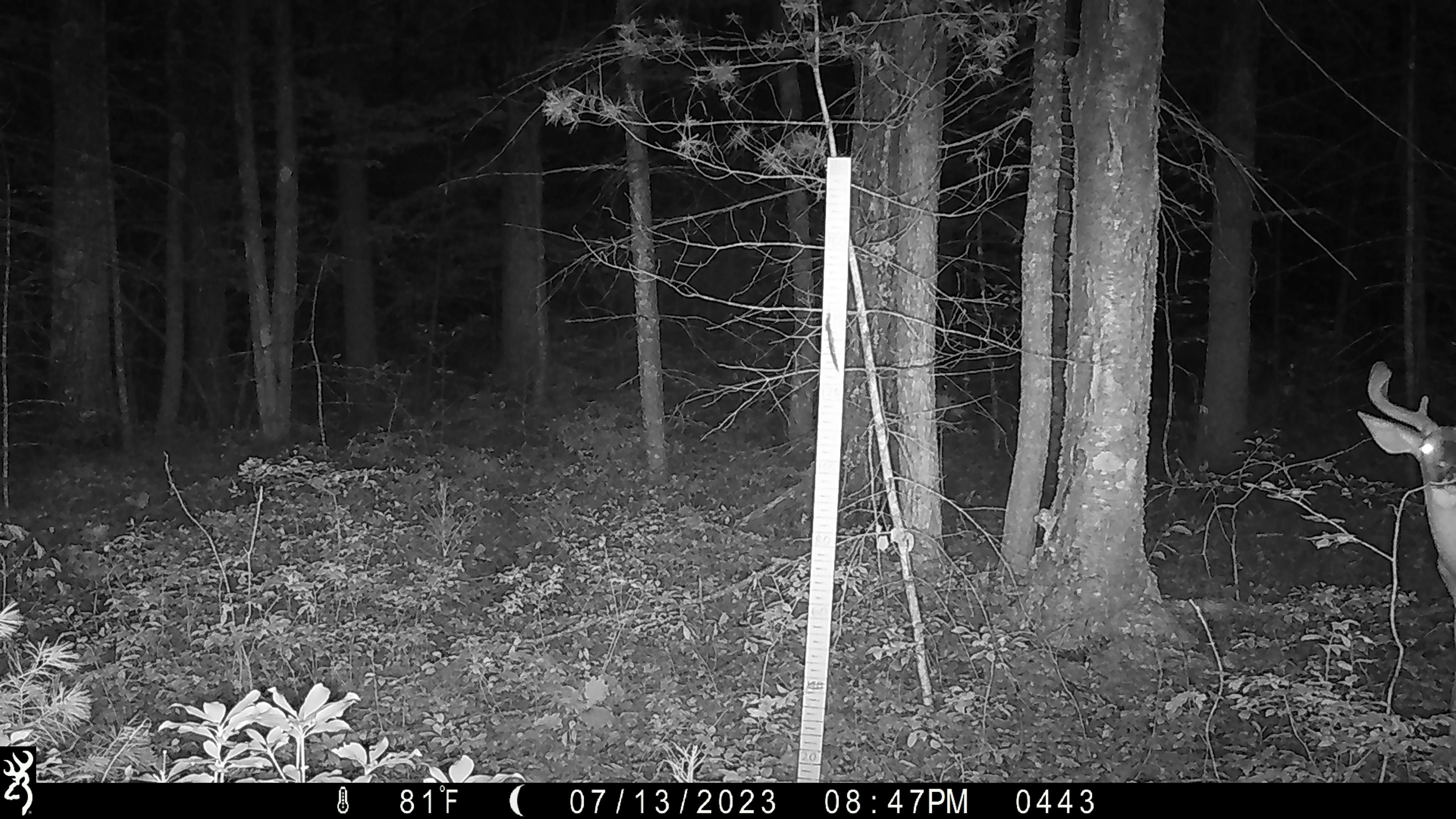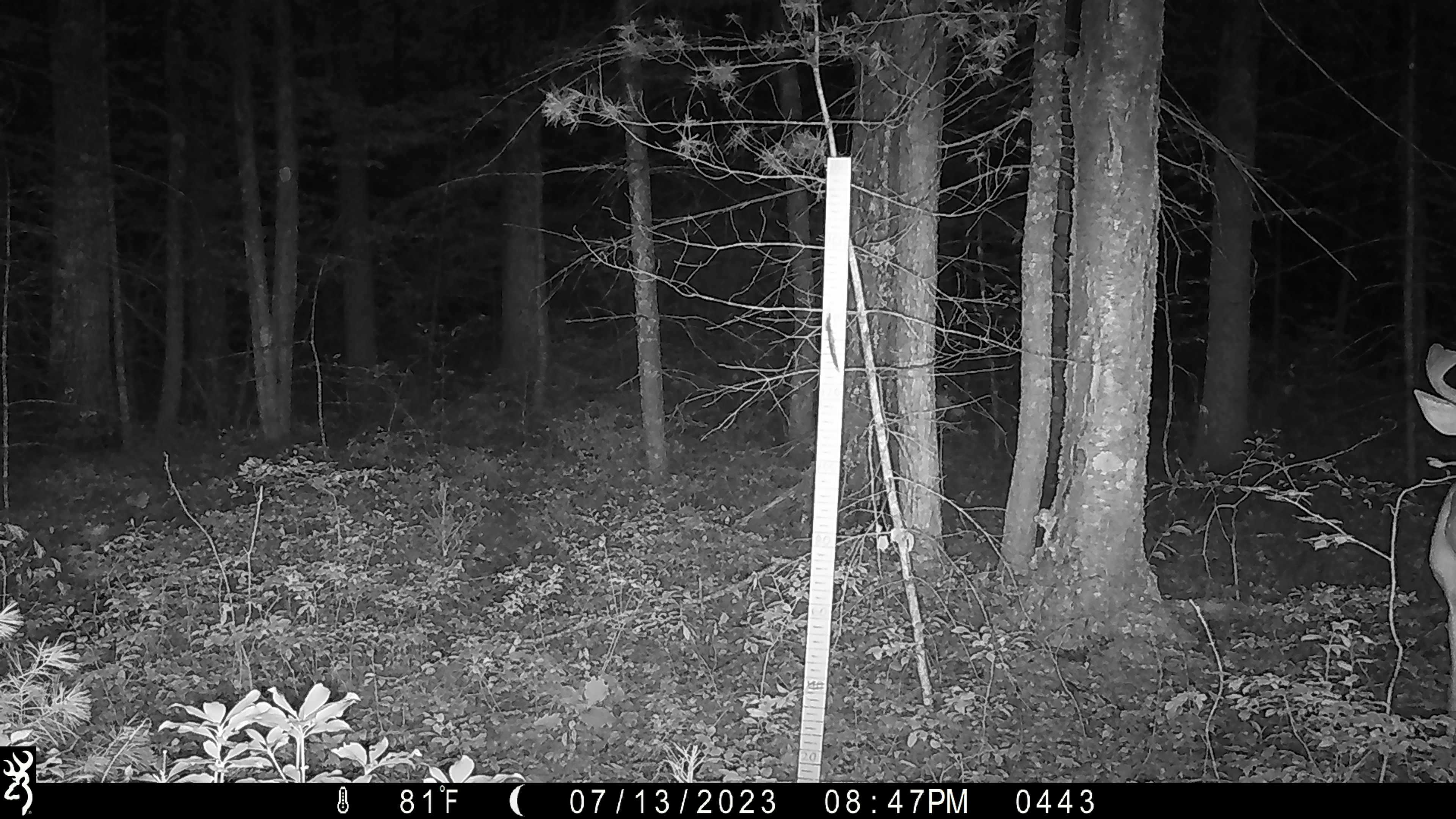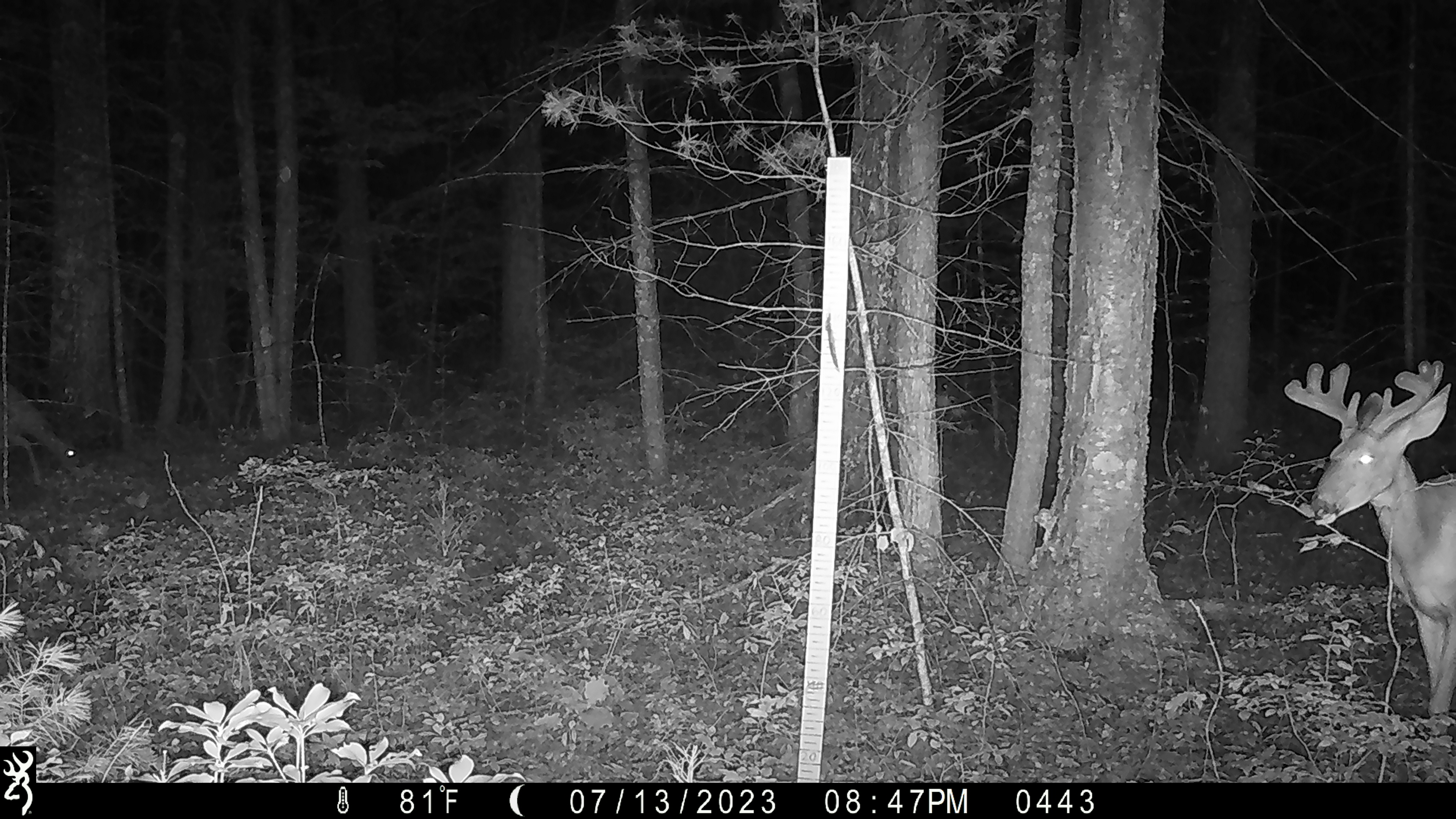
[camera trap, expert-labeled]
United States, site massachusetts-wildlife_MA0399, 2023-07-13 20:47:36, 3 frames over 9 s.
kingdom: Animalia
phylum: Chordata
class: Mammalia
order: Artiodactyla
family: Cervidae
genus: Odocoileus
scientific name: Odocoileus virginianus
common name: white-tailed deer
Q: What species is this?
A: White-tailed deer (Odocoileus virginianus).